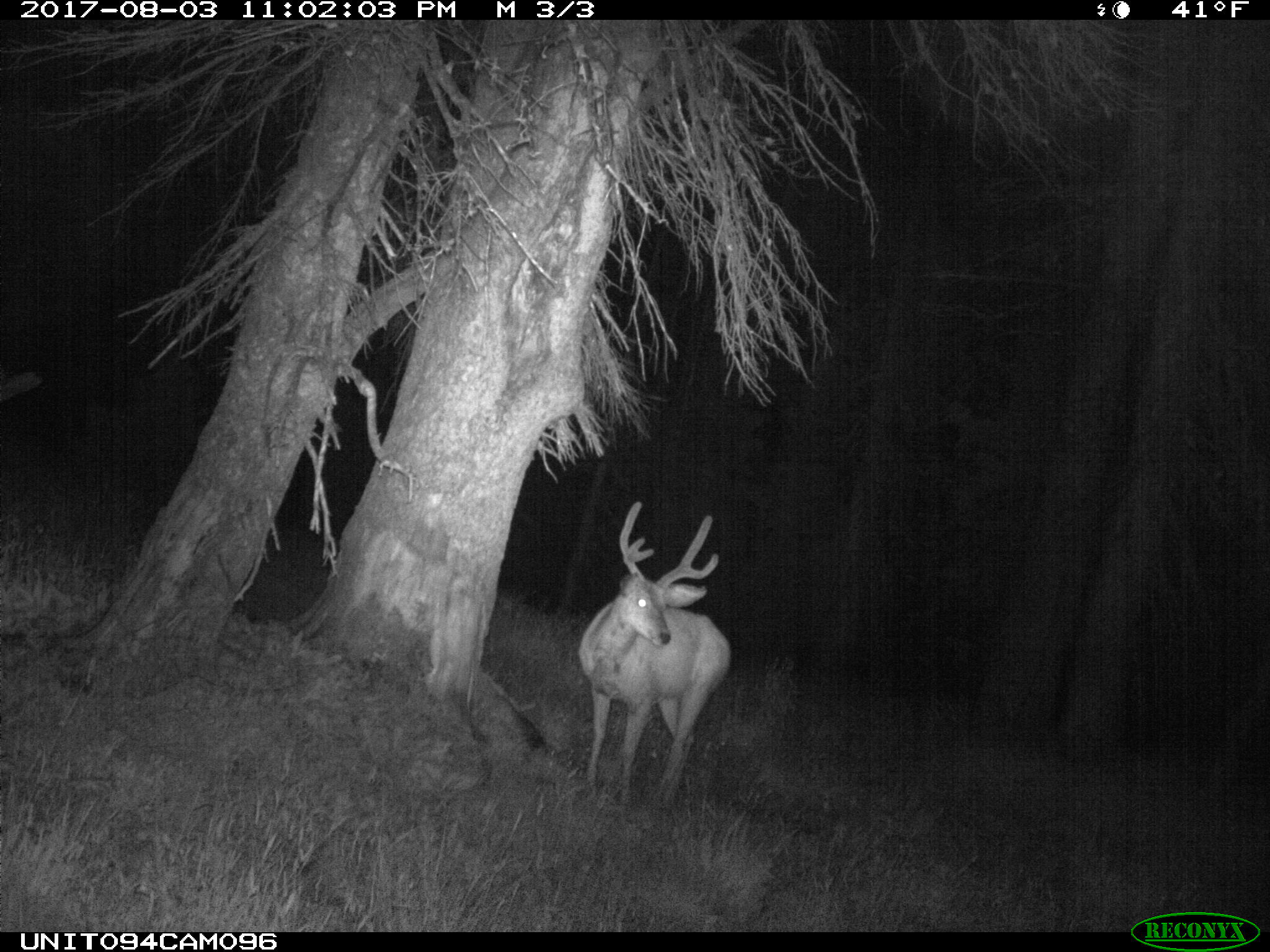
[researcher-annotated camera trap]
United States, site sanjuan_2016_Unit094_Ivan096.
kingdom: Animalia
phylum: Chordata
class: Mammalia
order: Artiodactyla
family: Cervidae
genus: Odocoileus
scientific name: Odocoileus hemionus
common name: mule deer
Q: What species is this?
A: Odocoileus hemionus (mule deer).